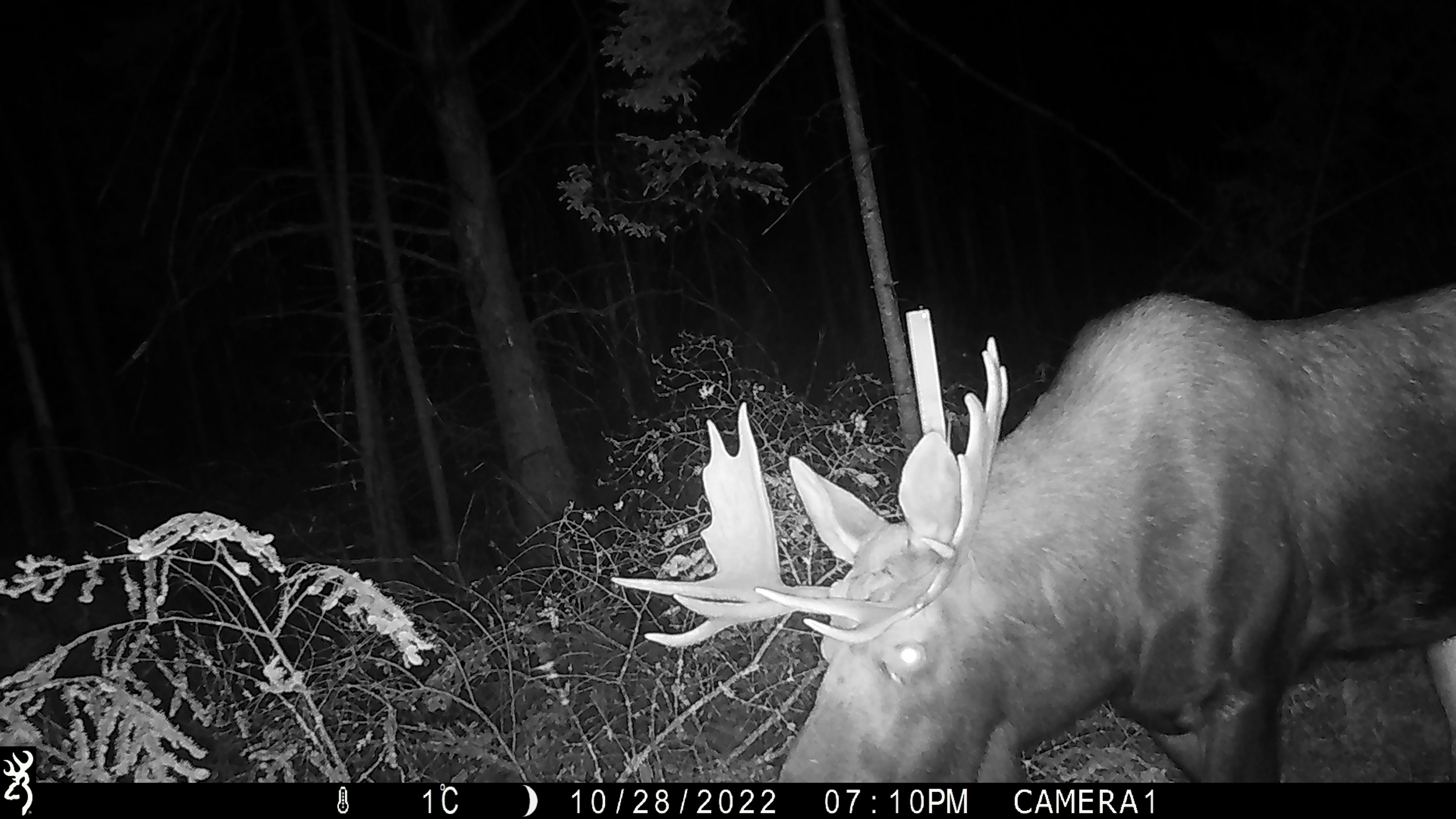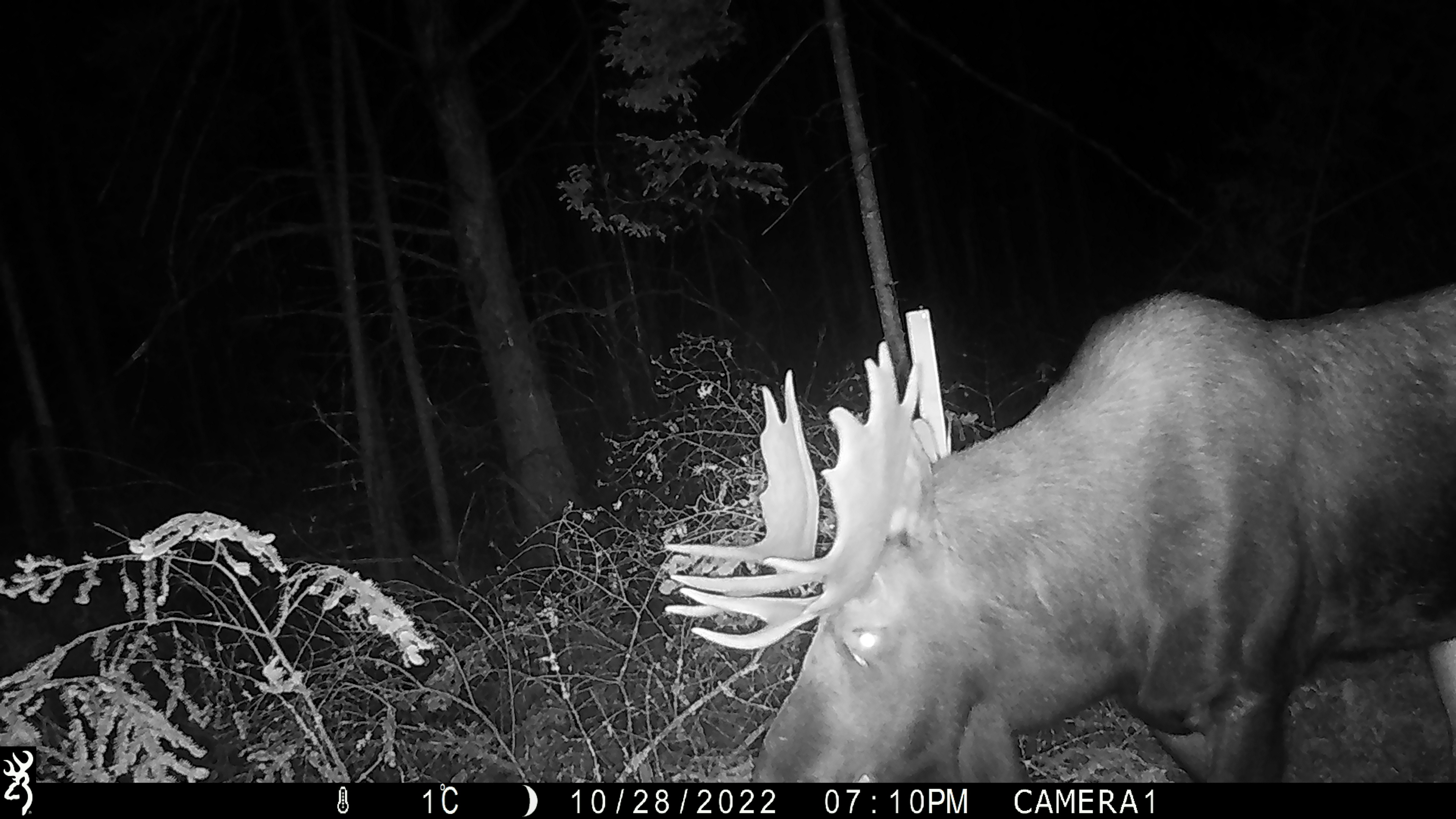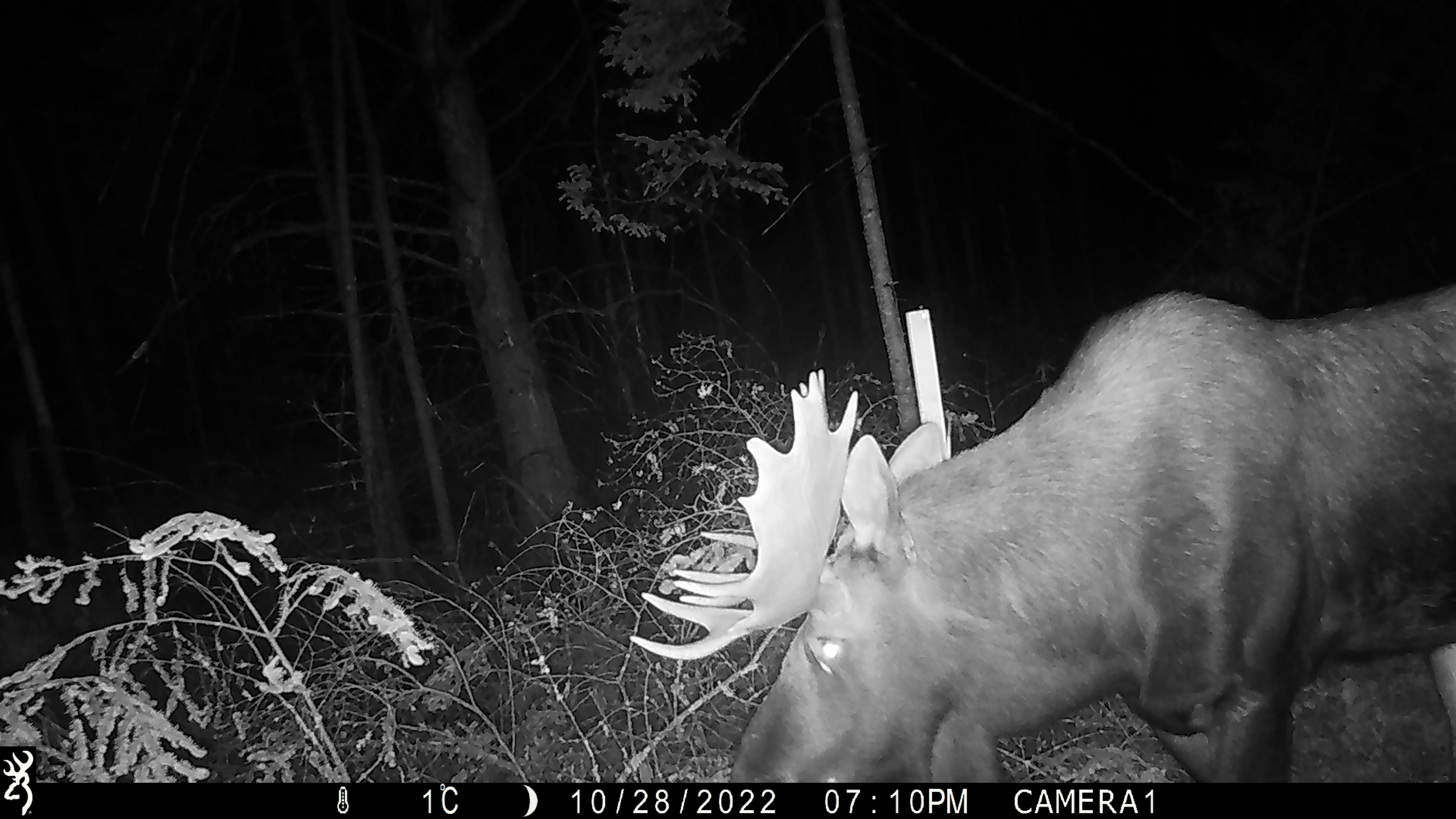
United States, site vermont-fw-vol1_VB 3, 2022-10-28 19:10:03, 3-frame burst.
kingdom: Animalia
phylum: Chordata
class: Mammalia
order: Artiodactyla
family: Cervidae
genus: Alces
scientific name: Alces alces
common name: moose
Moose (Alces alces).